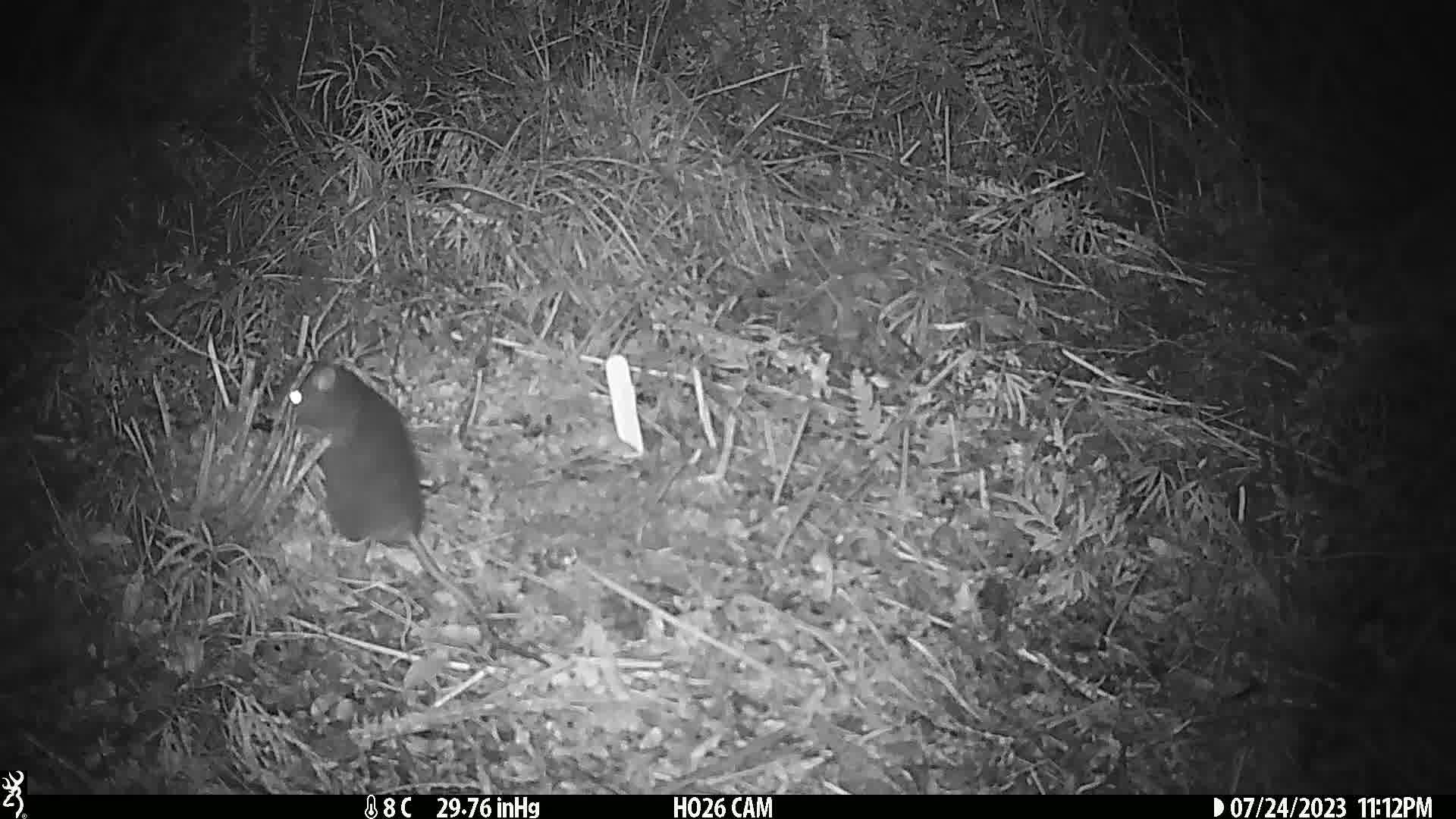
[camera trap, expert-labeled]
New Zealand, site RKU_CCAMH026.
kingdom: Animalia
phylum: Chordata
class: Mammalia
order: Rodentia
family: Muridae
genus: Rattus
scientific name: Rattus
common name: rat